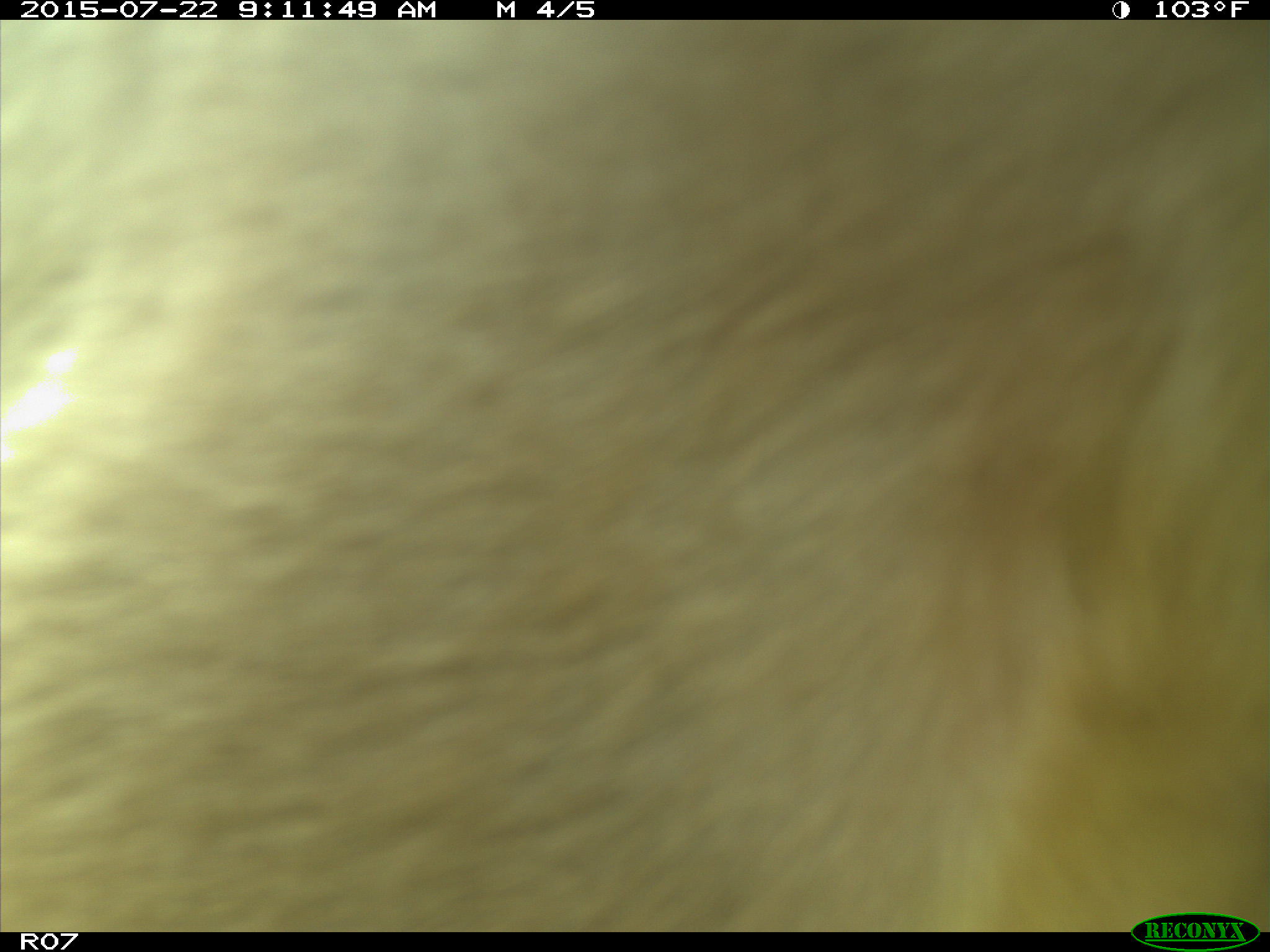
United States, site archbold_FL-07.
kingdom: Animalia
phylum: Chordata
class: Mammalia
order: Artiodactyla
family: Suidae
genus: Sus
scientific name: Sus scrofa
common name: wild boar